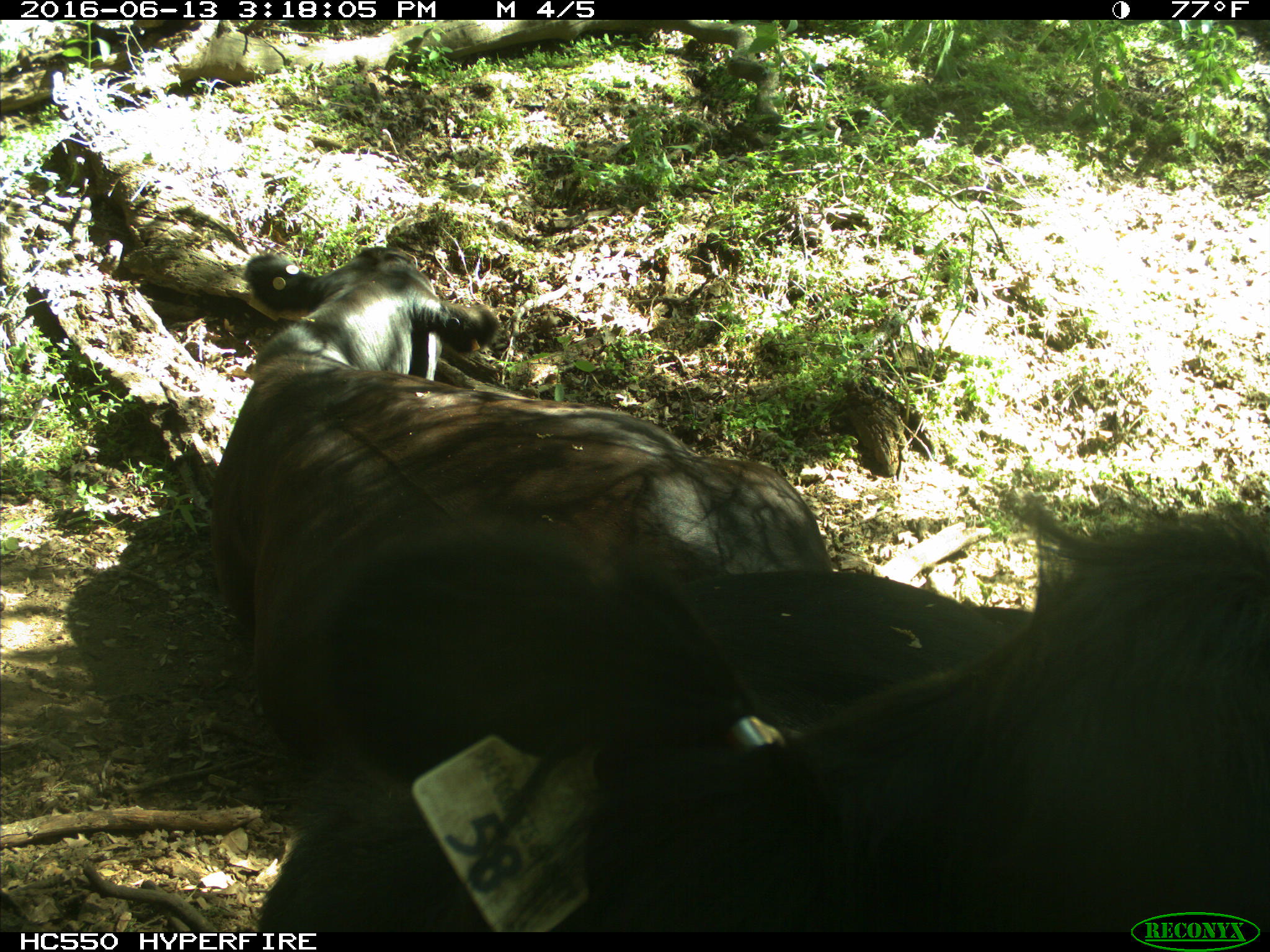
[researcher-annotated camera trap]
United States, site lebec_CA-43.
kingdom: Animalia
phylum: Chordata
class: Mammalia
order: Artiodactyla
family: Bovidae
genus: Bos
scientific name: Bos taurus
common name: domestic cow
Bos taurus (domestic cow).